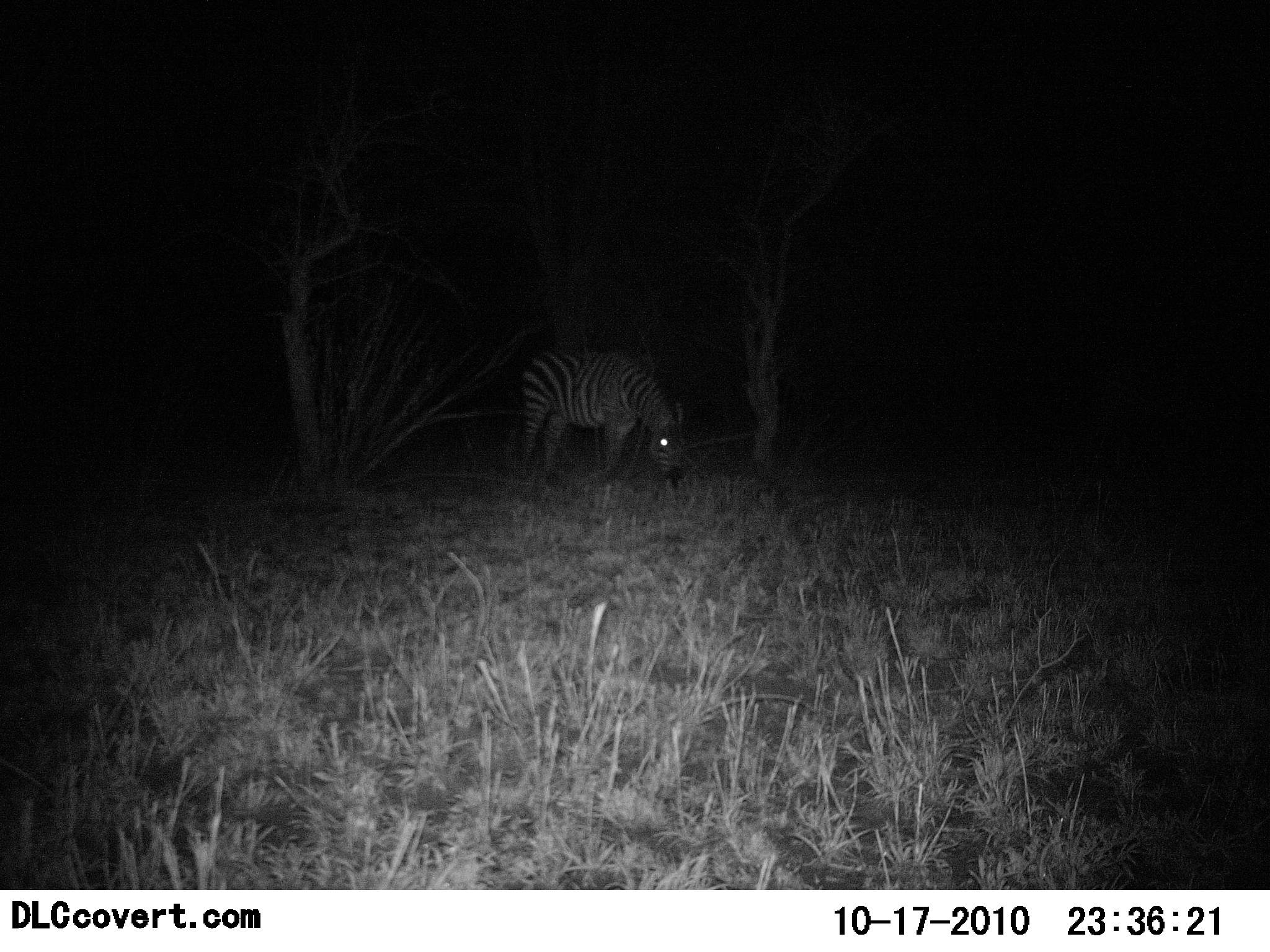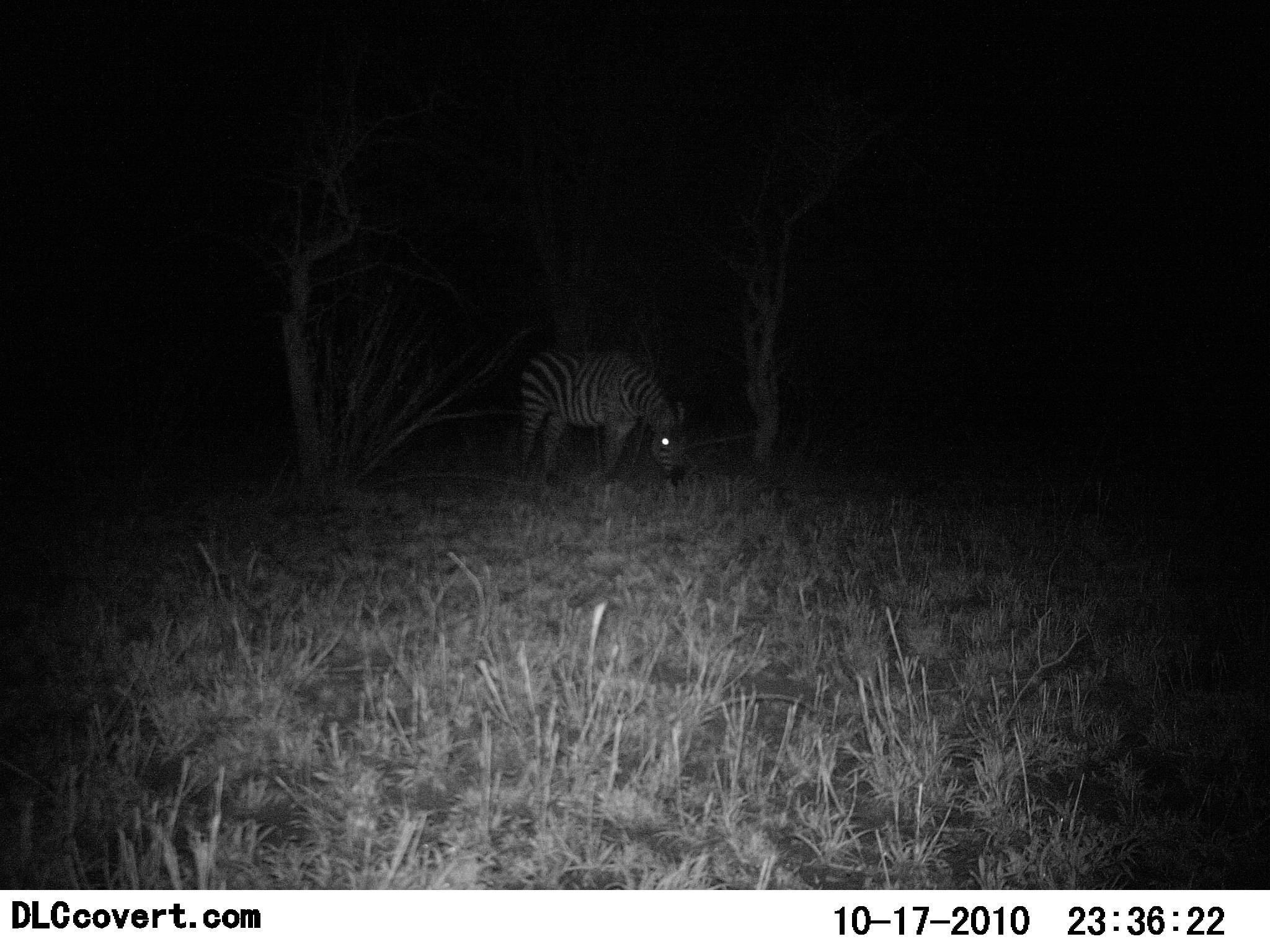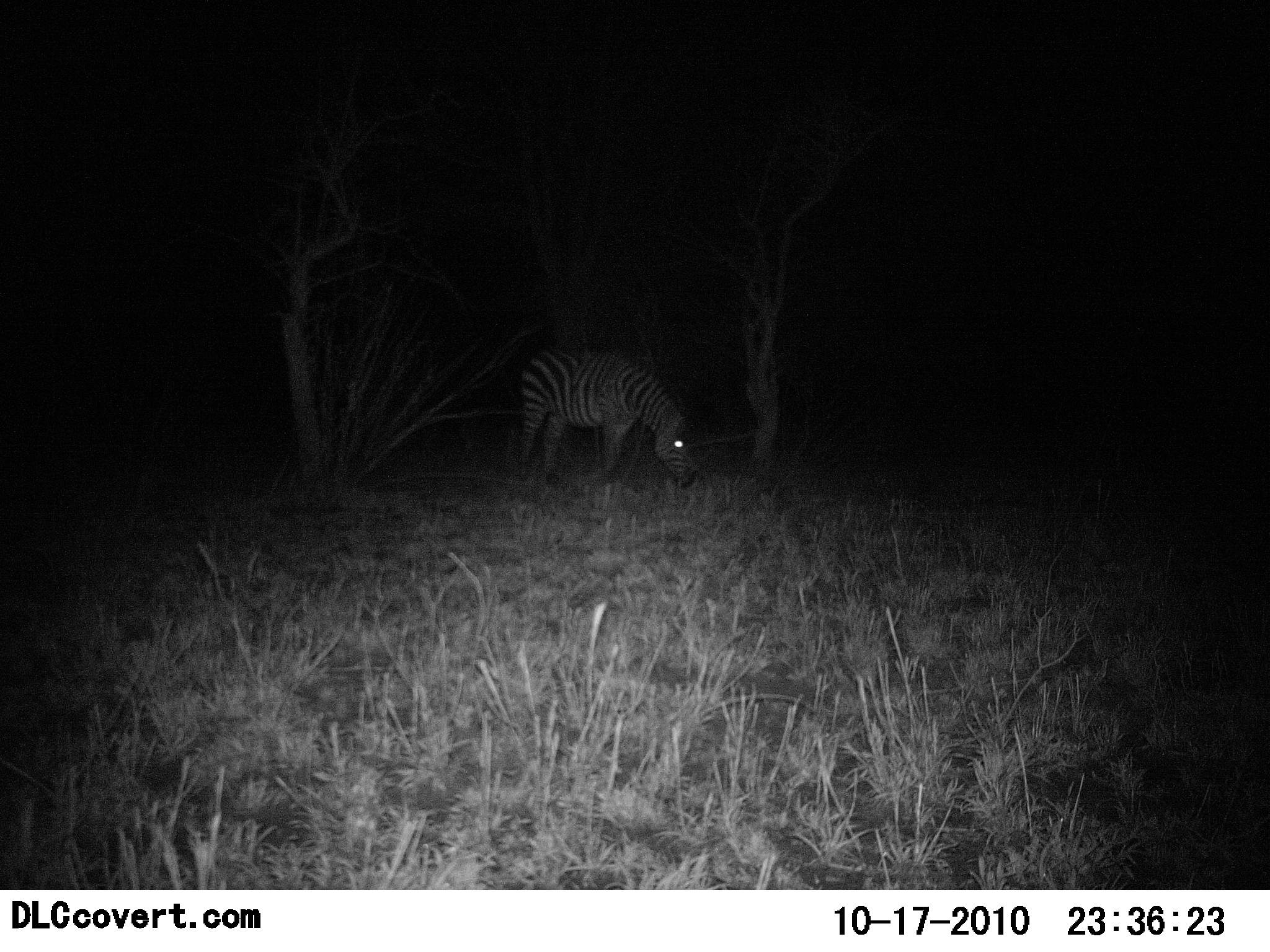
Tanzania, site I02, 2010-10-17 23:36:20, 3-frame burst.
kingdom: Animalia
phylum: Chordata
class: Mammalia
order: Perissodactyla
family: Equidae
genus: Equus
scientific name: Equus quagga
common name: plains zebra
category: zebra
Zebra (plains zebra) (Equus quagga), count 1. Behavior (volunteer vote fractions): standing 44%, resting 6%, moving 0%, interacting 0%. Young present (vote fraction): 0%. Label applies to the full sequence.